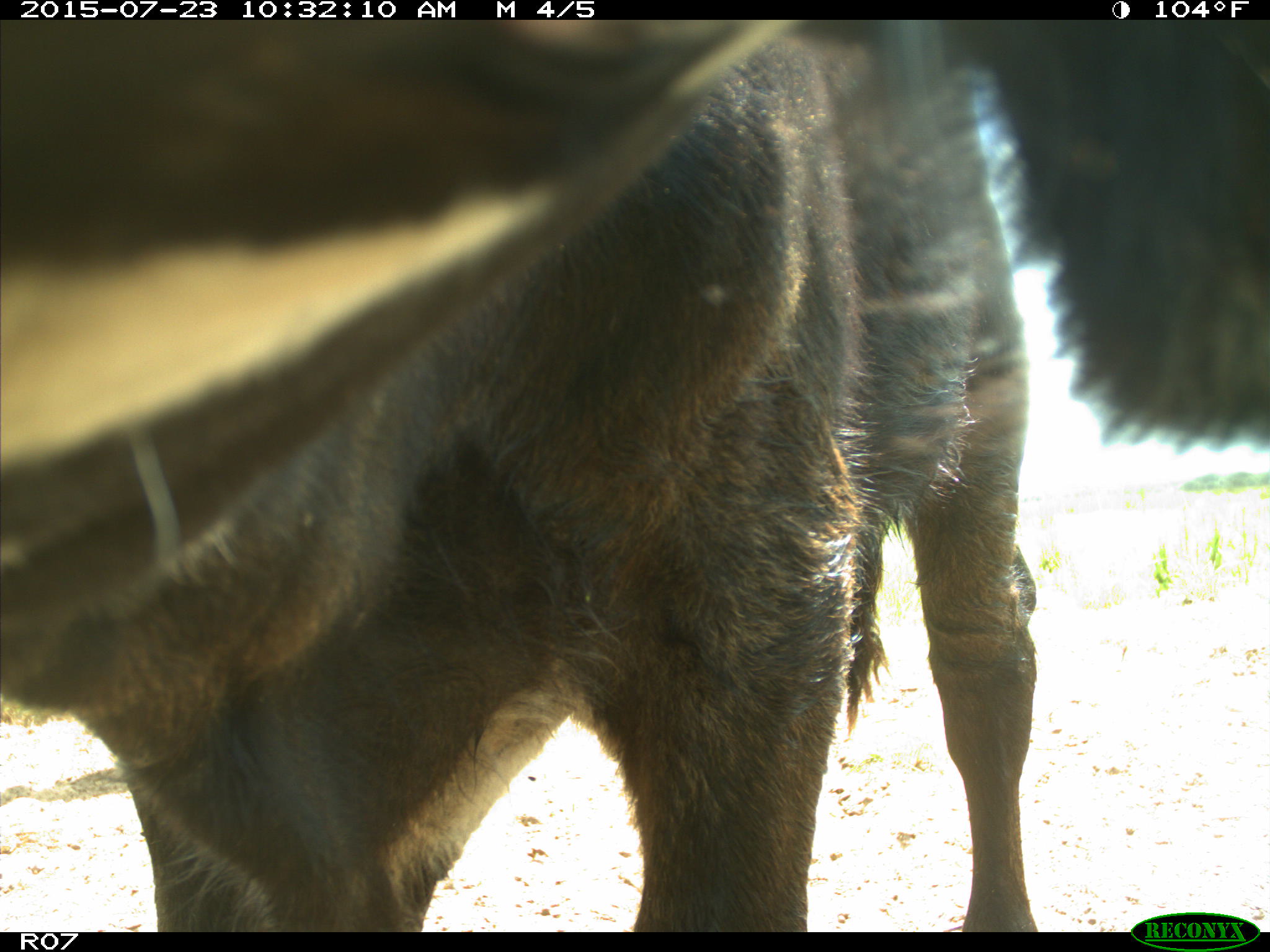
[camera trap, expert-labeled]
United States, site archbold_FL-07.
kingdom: Animalia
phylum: Chordata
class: Mammalia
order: Artiodactyla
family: Bovidae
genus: Bos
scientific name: Bos taurus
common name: domestic cow